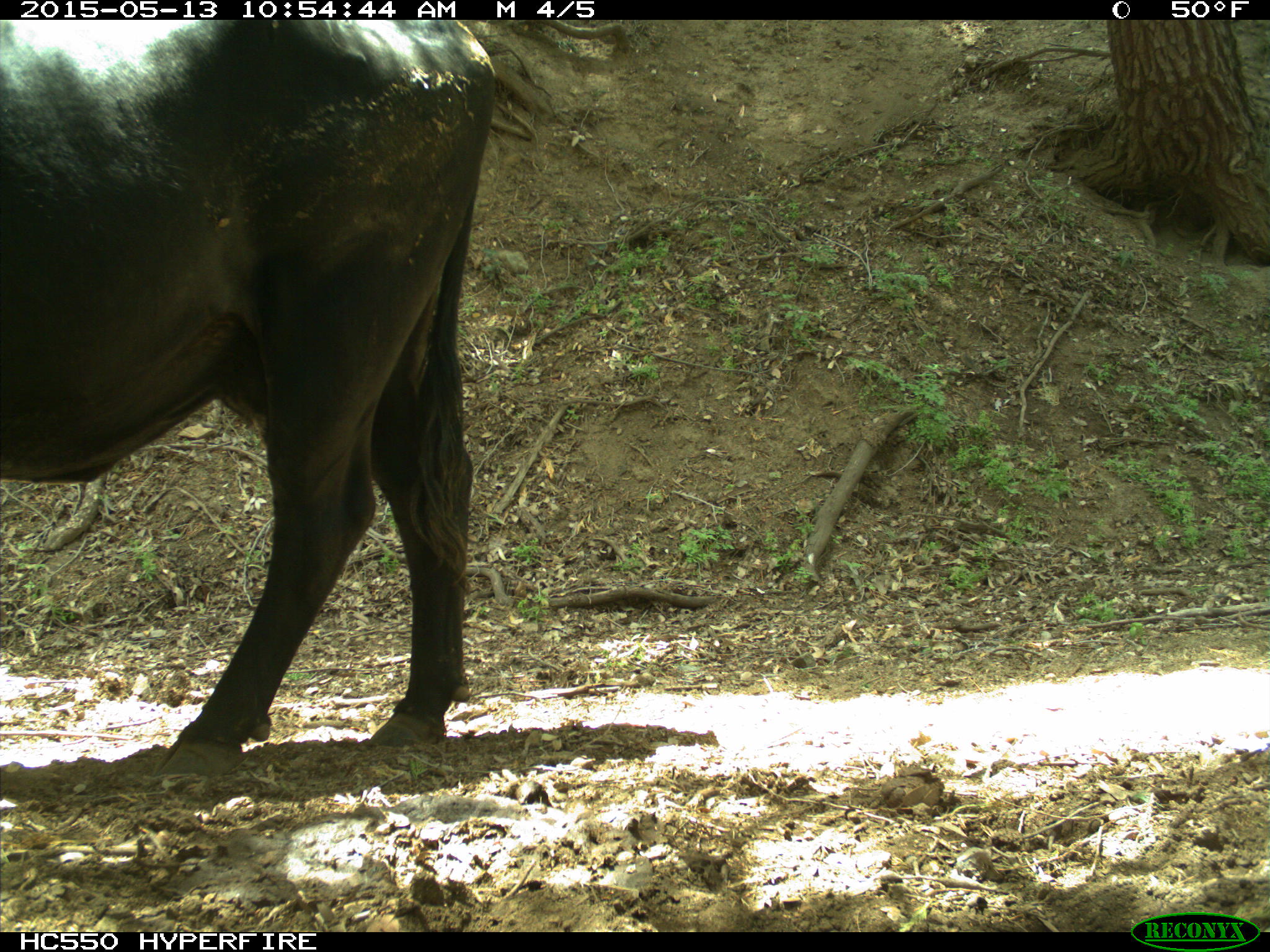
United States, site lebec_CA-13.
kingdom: Animalia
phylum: Chordata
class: Mammalia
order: Artiodactyla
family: Bovidae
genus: Bos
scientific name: Bos taurus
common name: domestic cow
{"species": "Bos taurus (domestic cow)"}